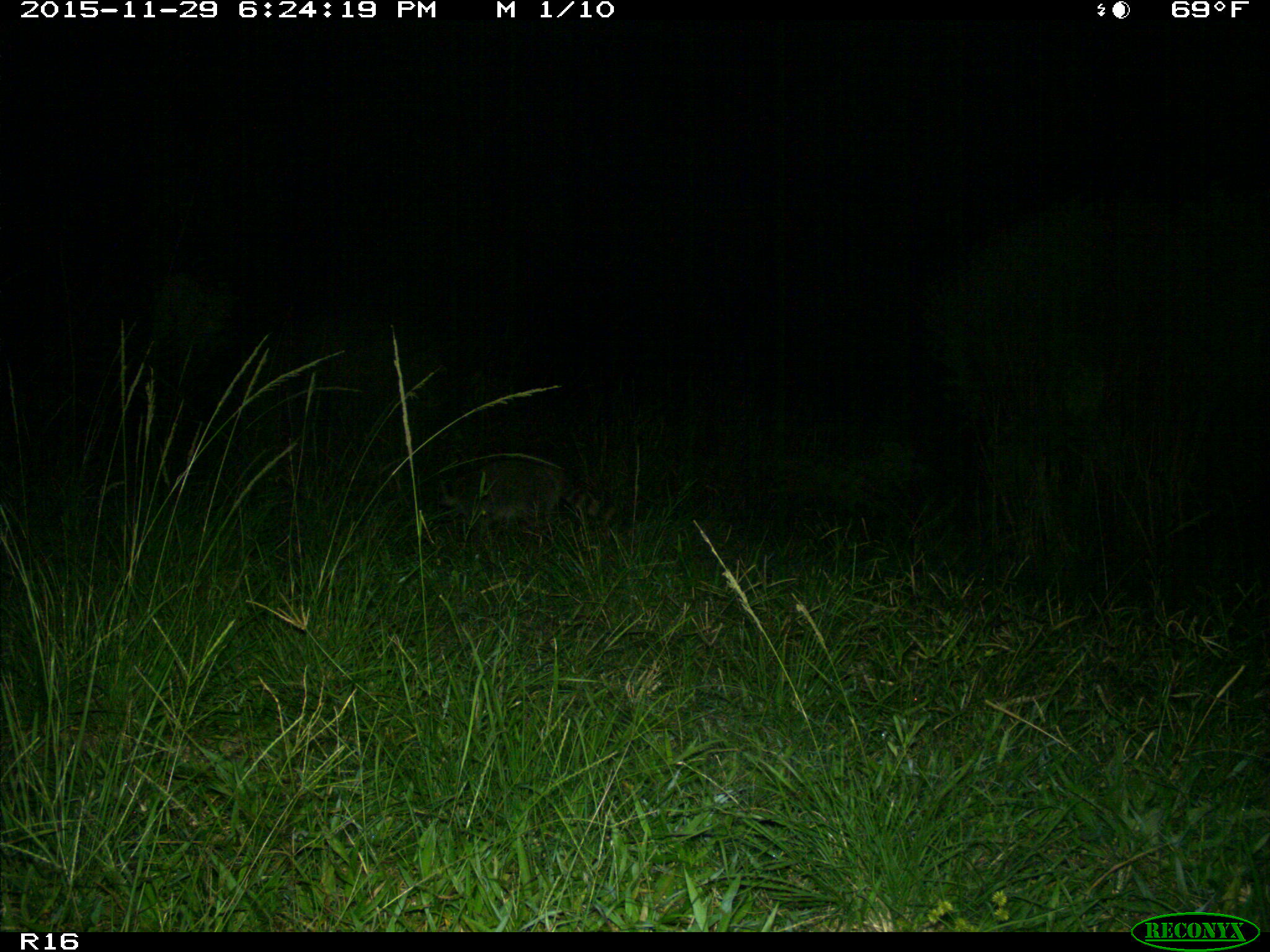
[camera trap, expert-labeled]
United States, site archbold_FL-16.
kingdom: Animalia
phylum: Chordata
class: Mammalia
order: Carnivora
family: Procyonidae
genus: Procyon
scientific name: Procyon lotor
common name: common raccoon